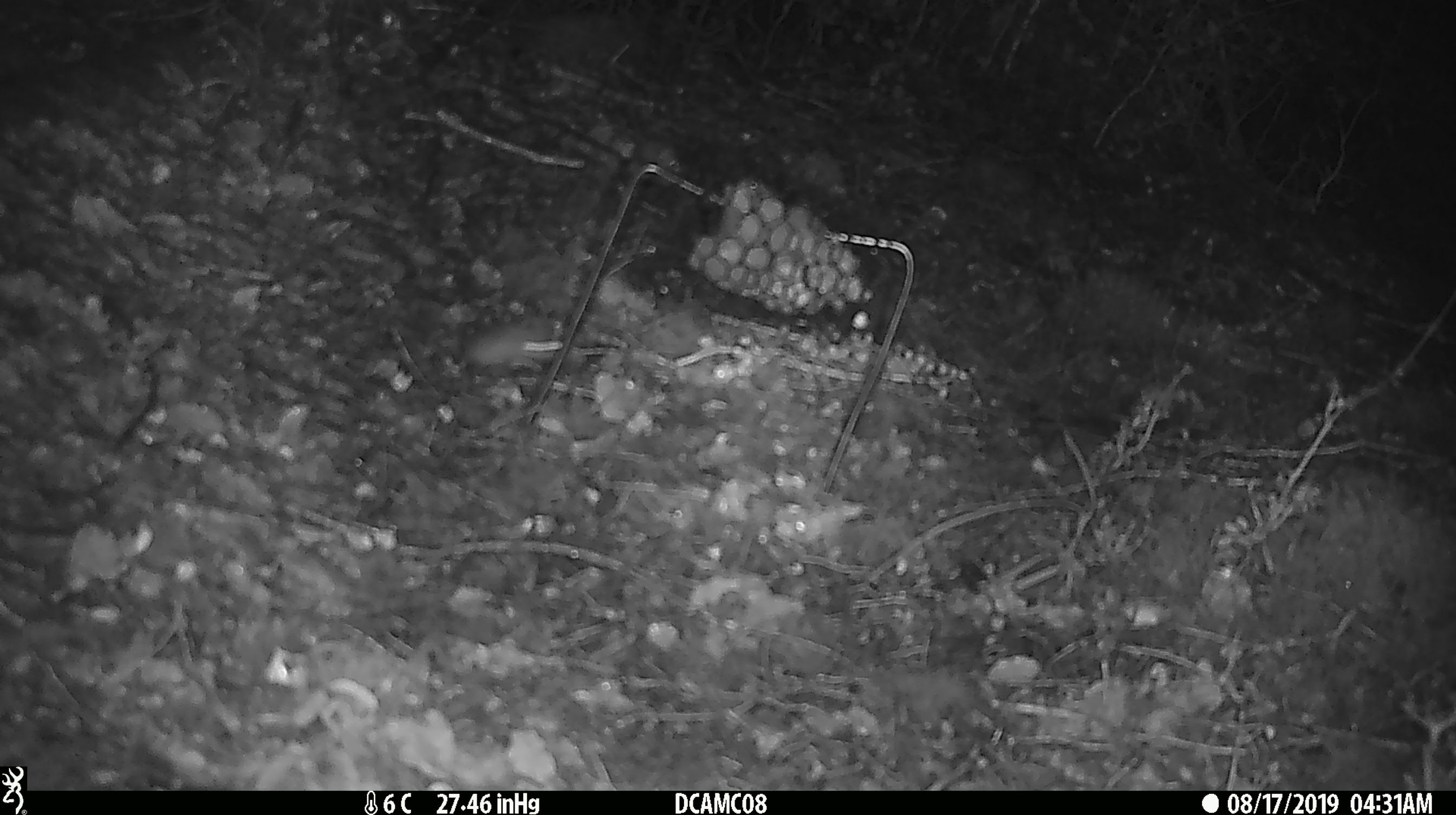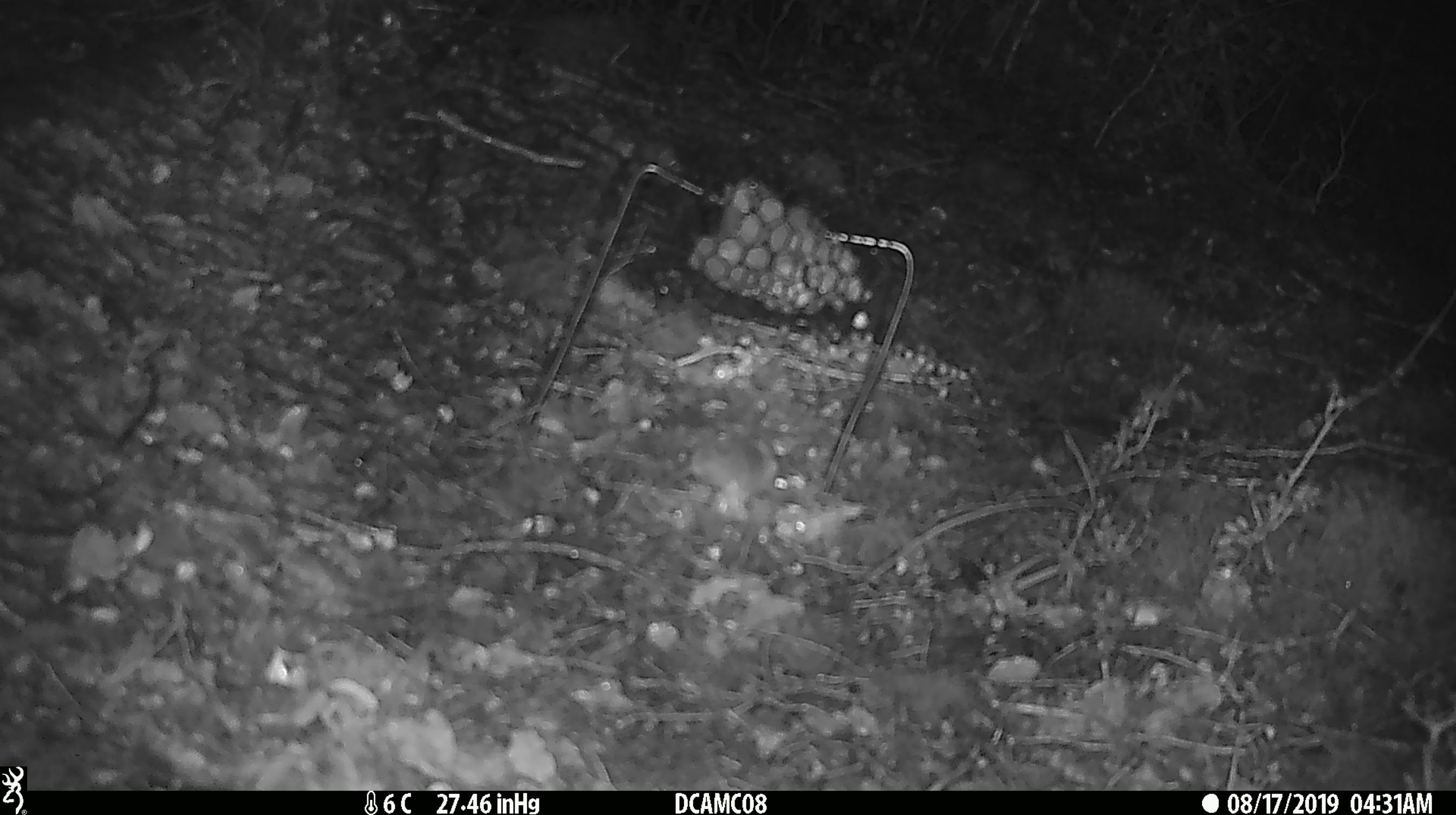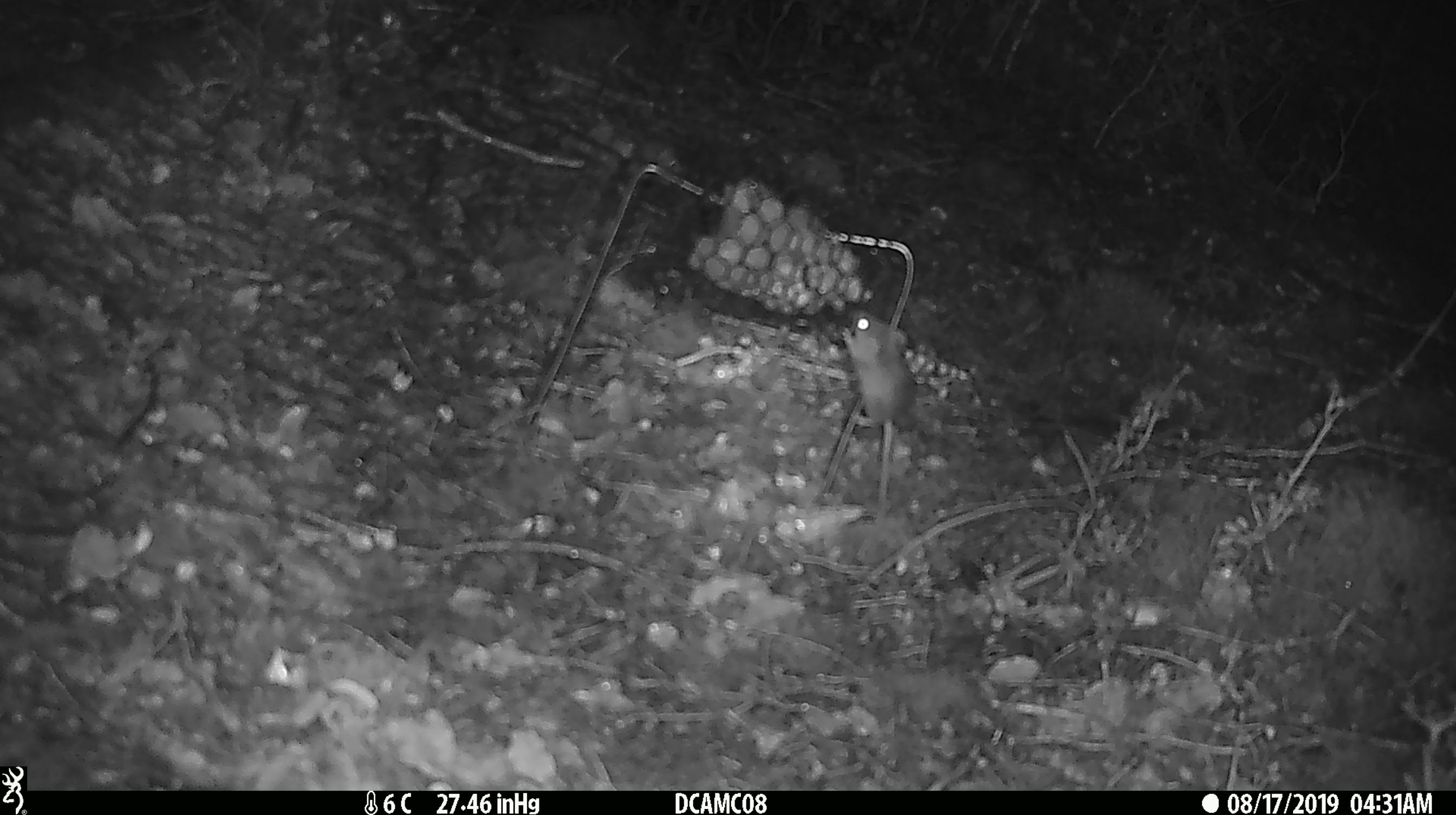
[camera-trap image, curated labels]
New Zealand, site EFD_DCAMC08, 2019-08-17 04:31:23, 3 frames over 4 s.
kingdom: Animalia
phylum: Chordata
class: Mammalia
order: Rodentia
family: Muridae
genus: Mus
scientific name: Mus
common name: mouse